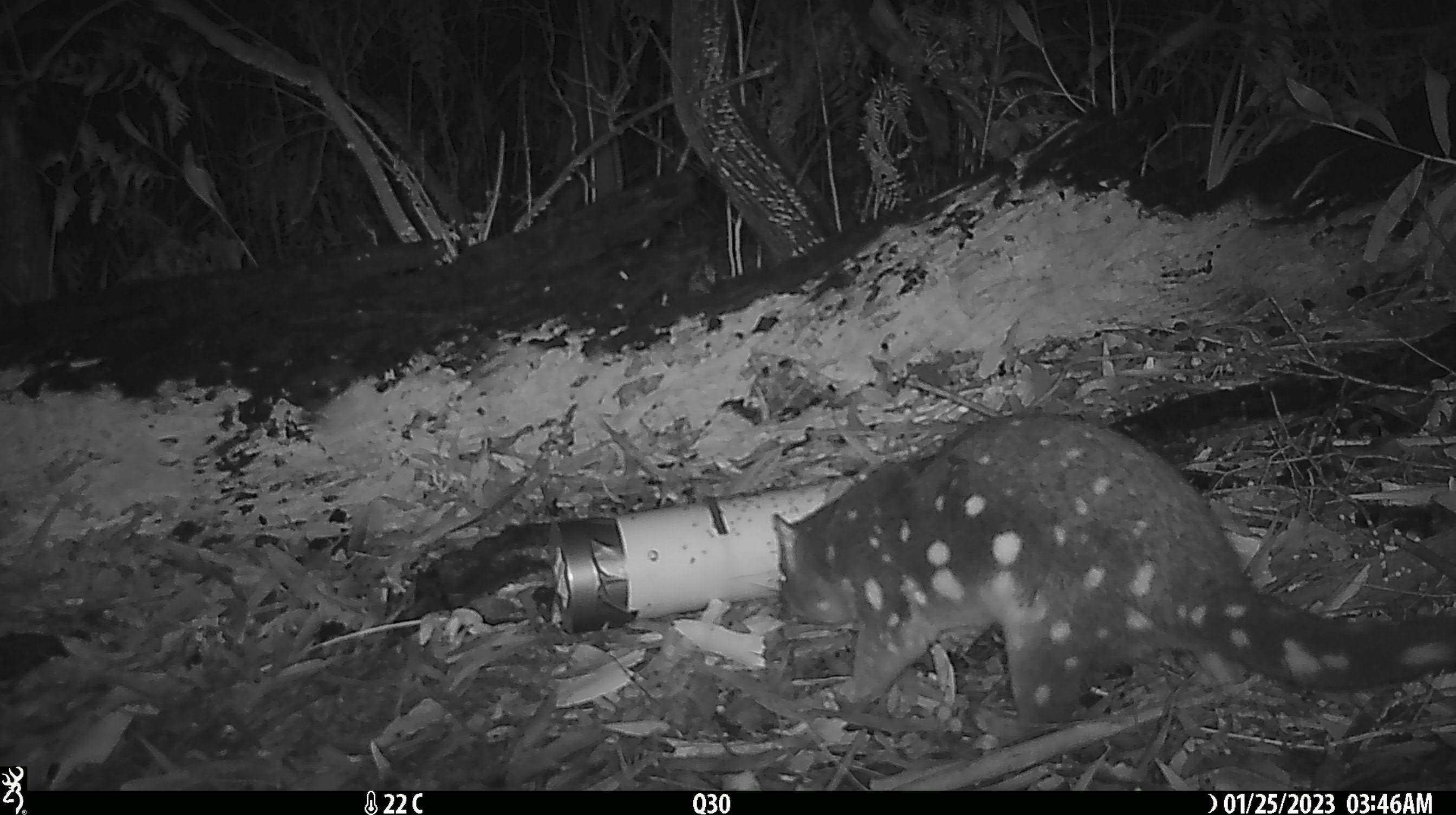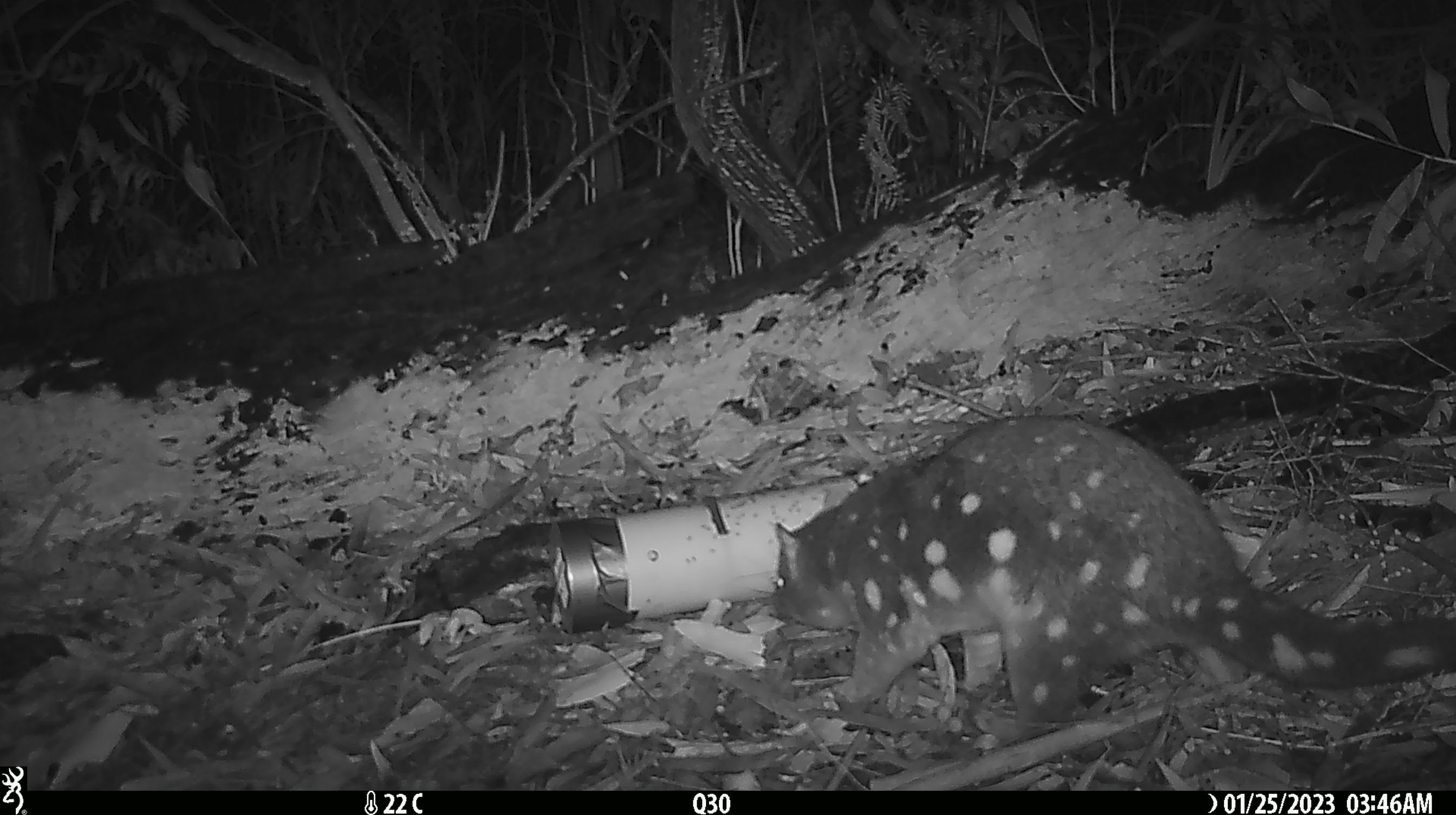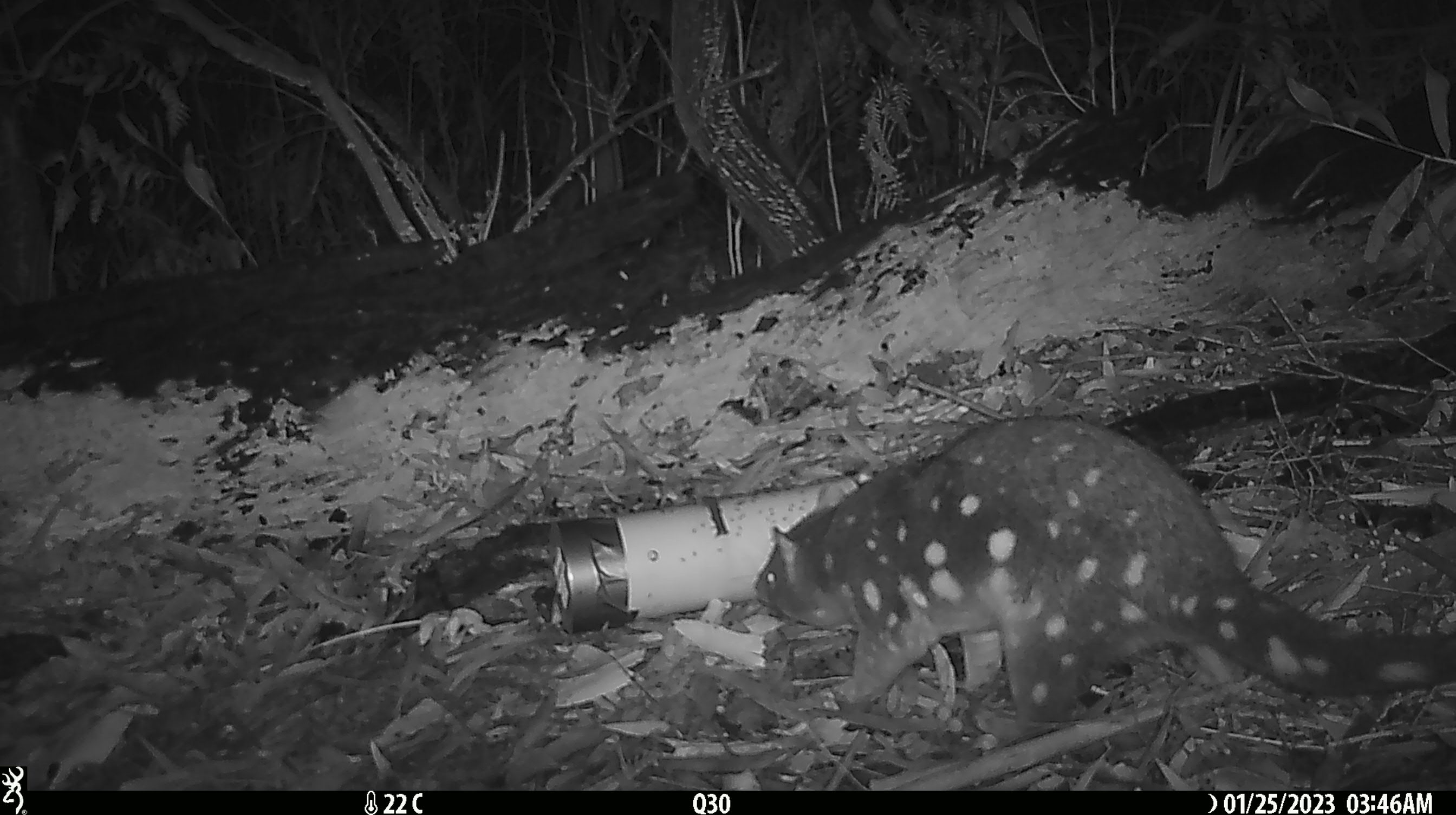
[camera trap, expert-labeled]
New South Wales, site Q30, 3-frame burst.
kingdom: Animalia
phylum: Chordata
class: Mammalia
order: Dasyuromorphia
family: Dasyuridae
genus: Dasyurus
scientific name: Dasyurus maculatus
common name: spotted-tailed quoll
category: quoll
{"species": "quoll (spotted-tailed quoll) (Dasyurus maculatus)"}